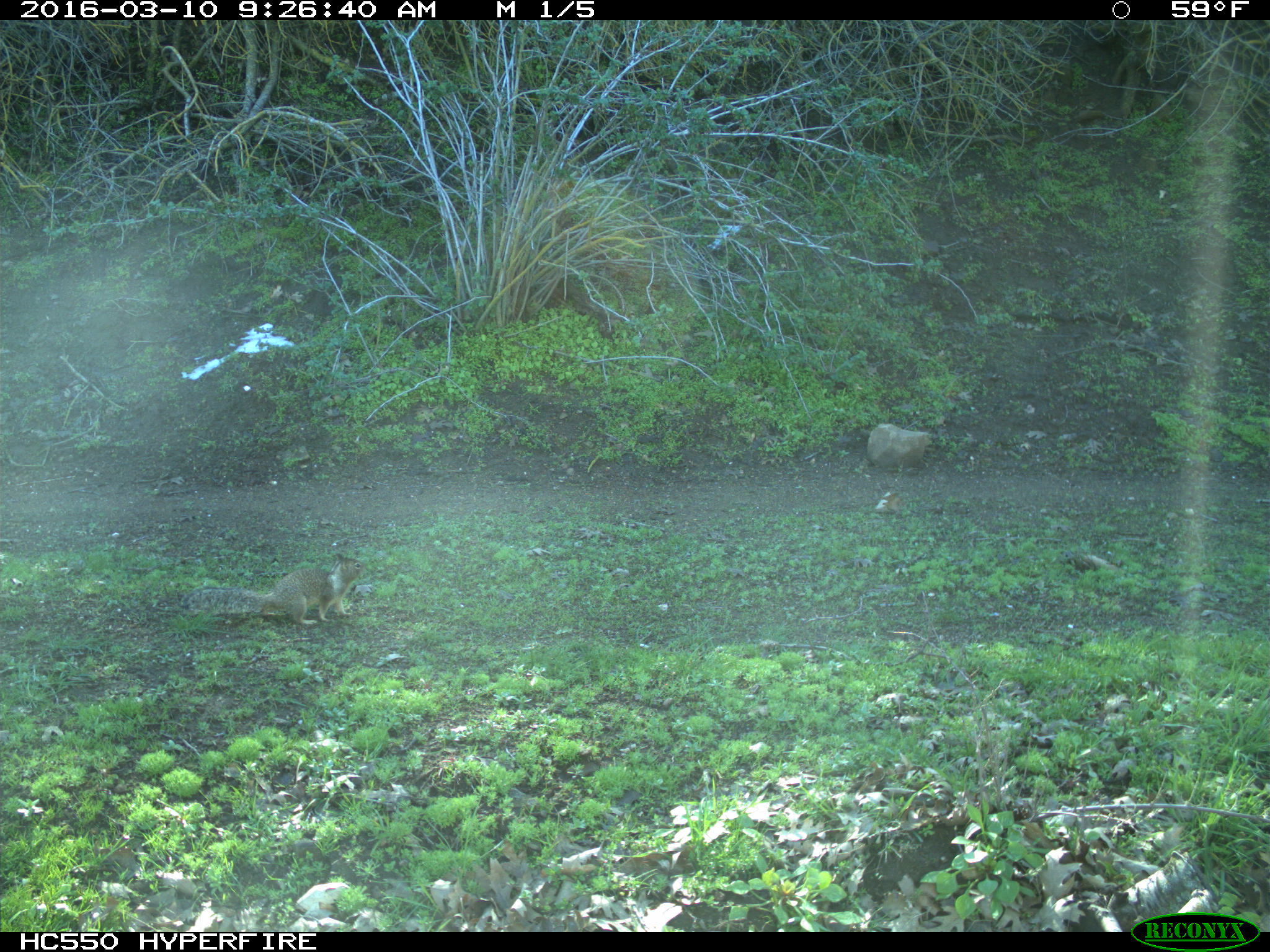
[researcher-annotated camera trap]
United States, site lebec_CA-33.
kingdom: Animalia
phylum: Chordata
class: Mammalia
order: Rodentia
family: Sciuridae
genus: Otospermophilus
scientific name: Otospermophilus beecheyi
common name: california ground squirrel